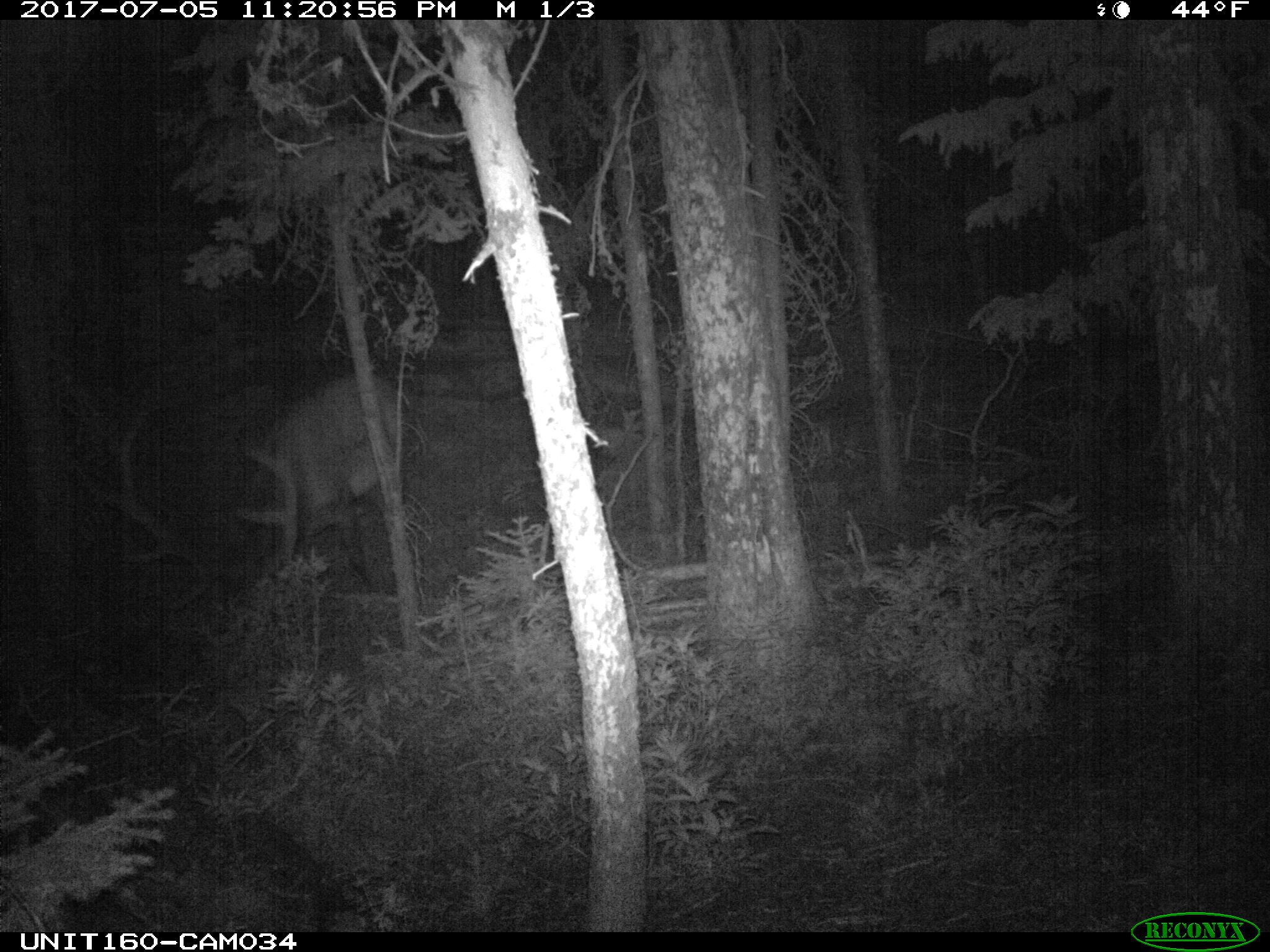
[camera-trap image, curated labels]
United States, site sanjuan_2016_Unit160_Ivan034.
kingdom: Animalia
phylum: Chordata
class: Mammalia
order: Artiodactyla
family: Cervidae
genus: Cervus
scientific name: Cervus elaphus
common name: red deer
Cervus elaphus (red deer).